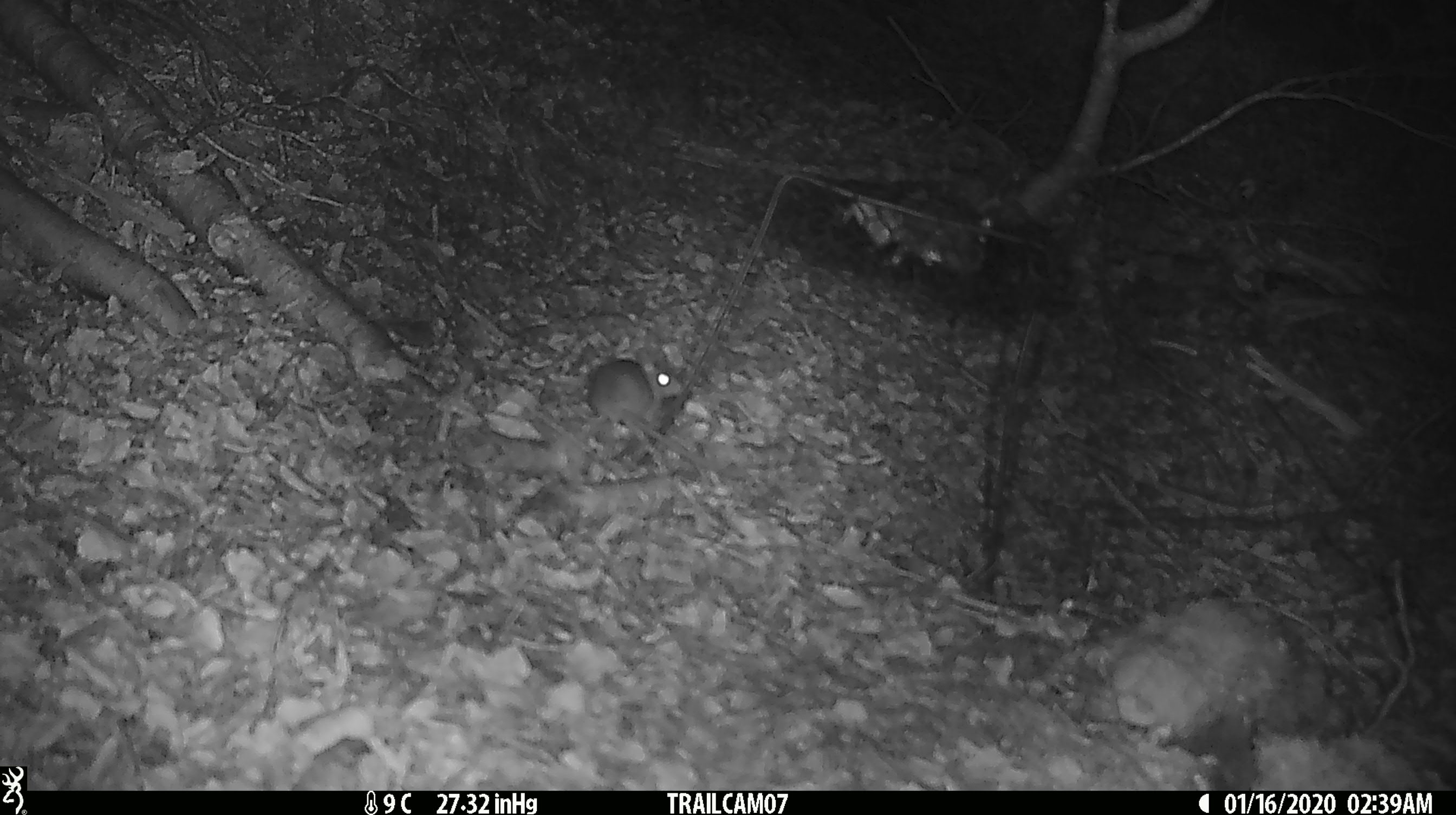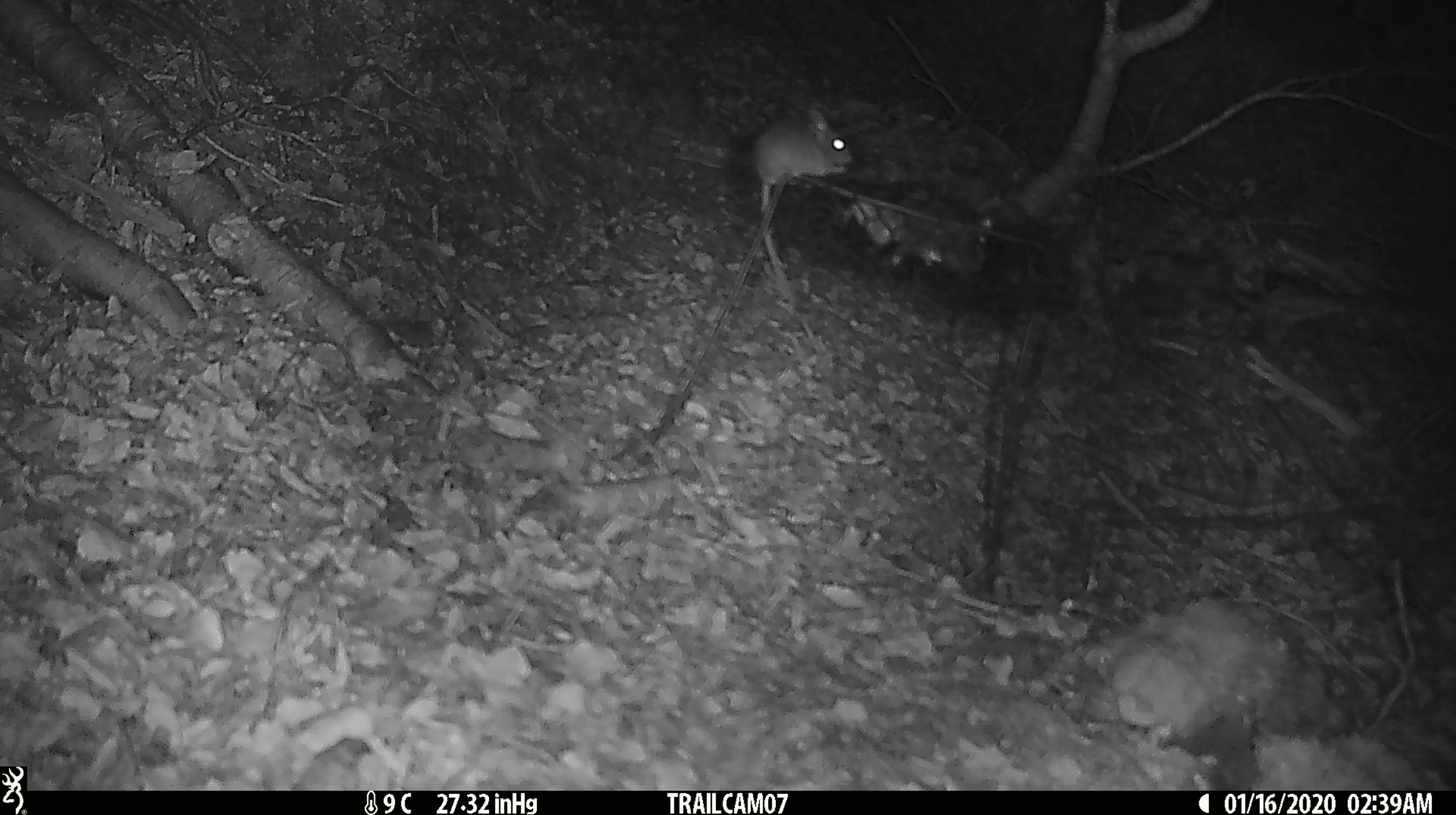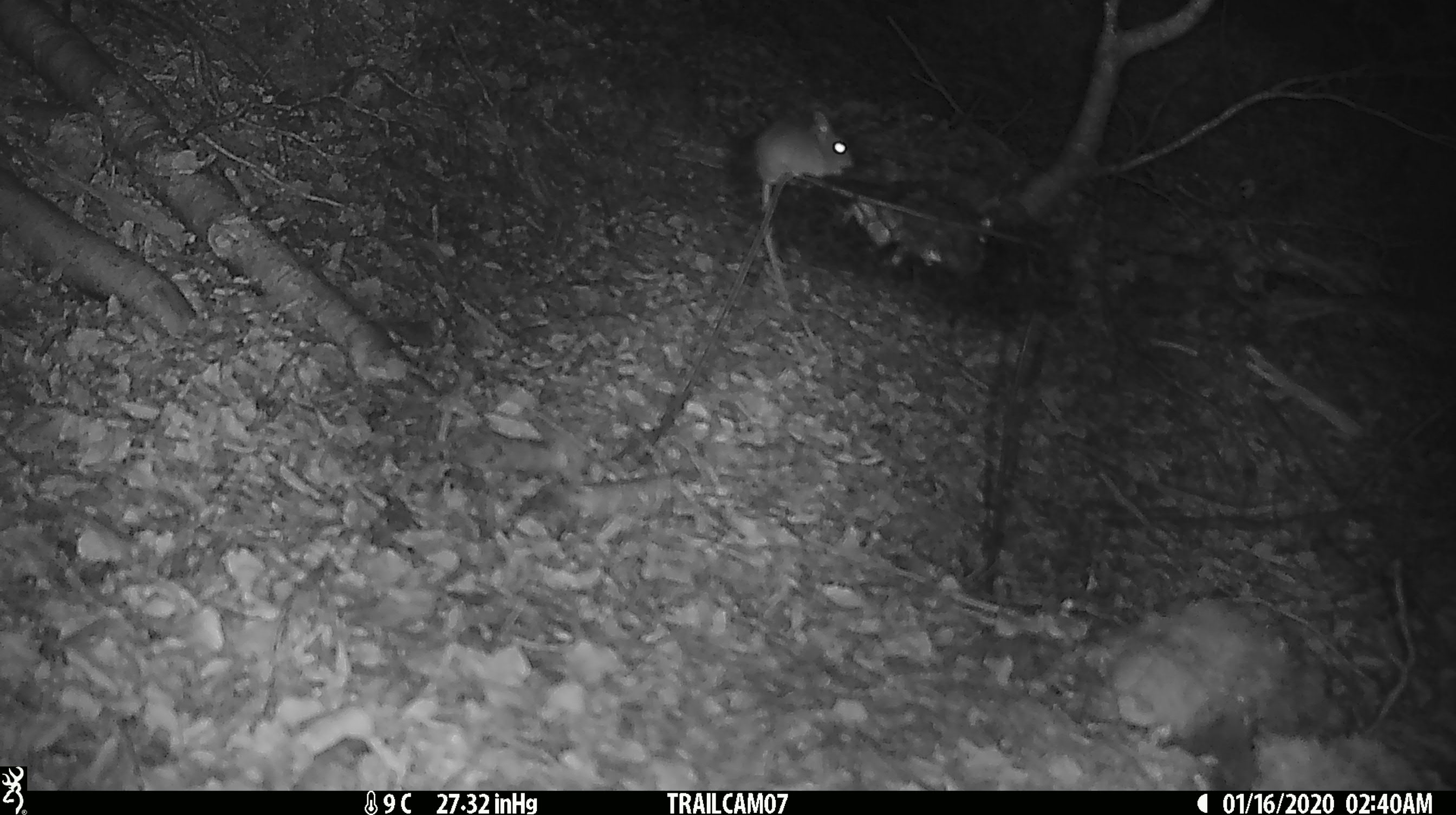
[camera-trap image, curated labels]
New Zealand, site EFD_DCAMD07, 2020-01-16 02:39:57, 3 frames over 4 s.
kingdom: Animalia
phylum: Chordata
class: Mammalia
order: Rodentia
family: Muridae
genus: Mus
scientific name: Mus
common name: mouse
Mouse (Mus).